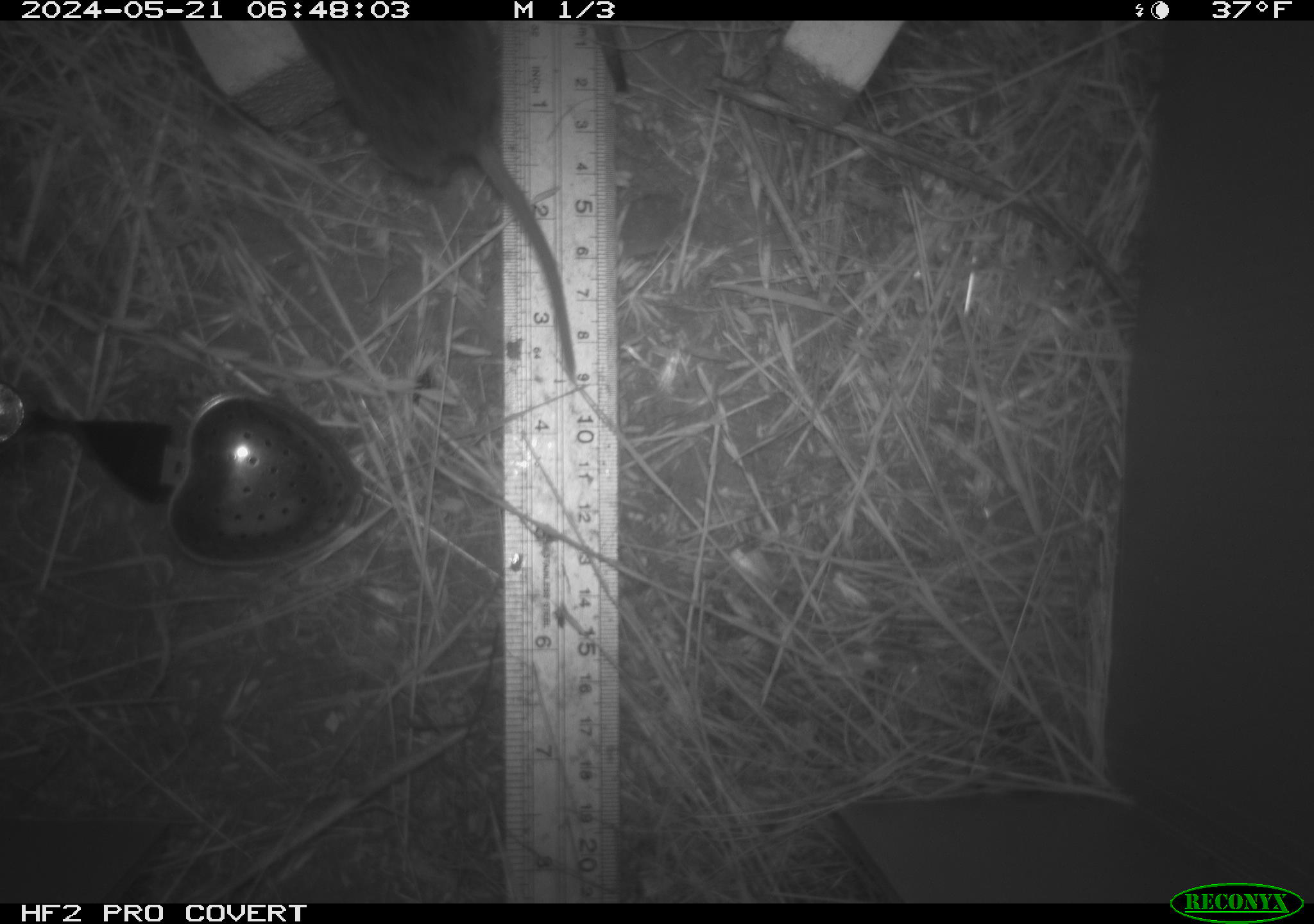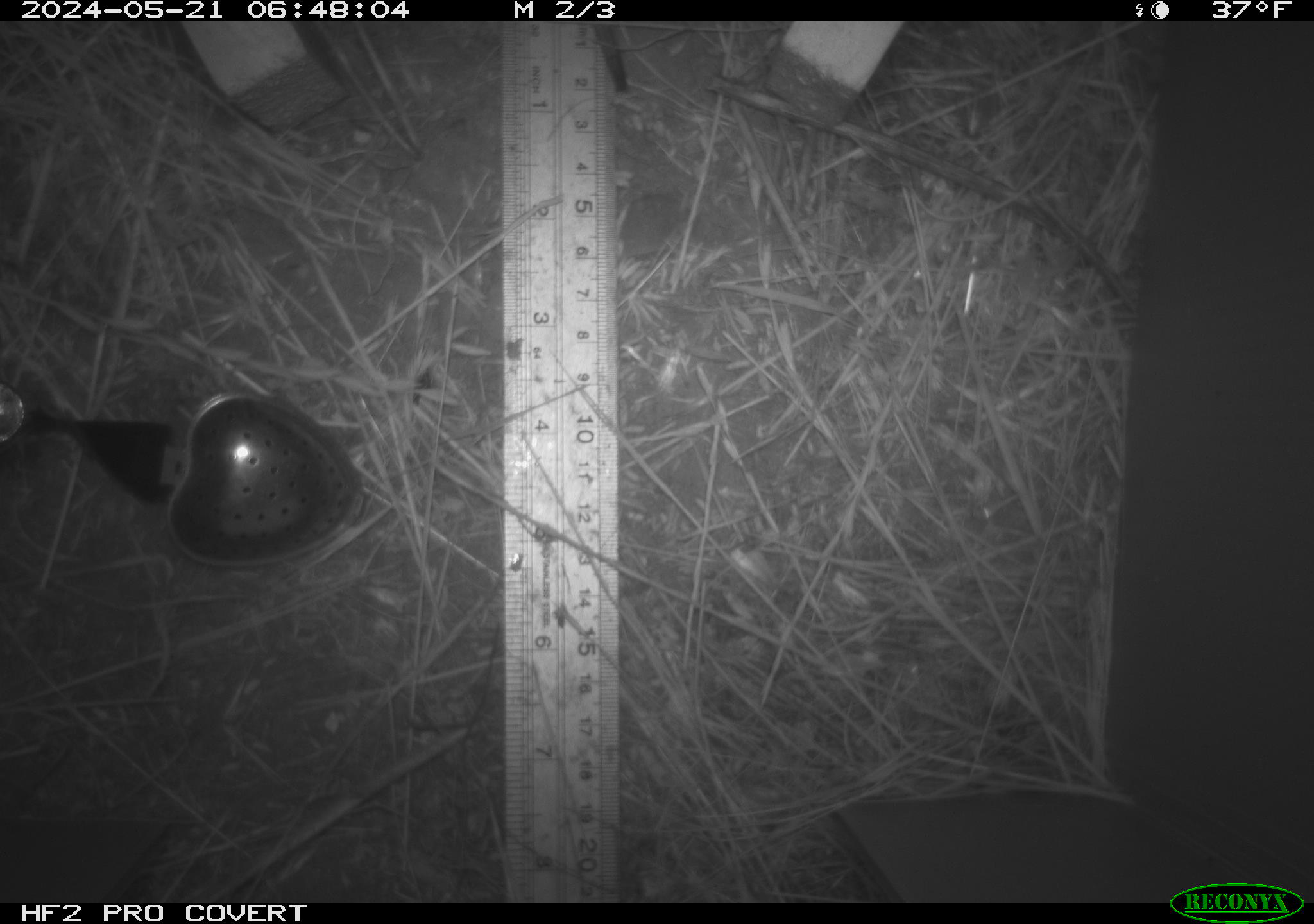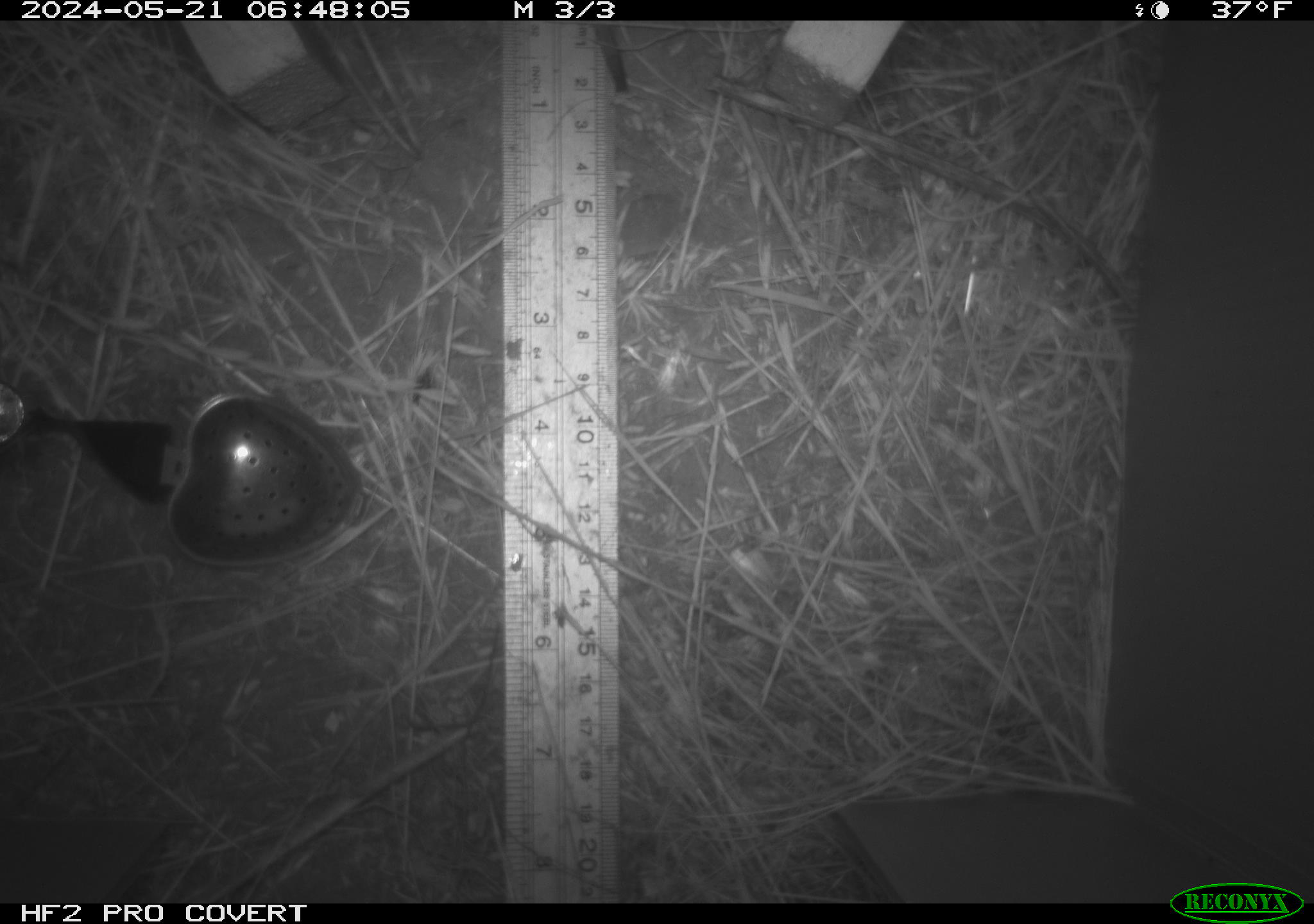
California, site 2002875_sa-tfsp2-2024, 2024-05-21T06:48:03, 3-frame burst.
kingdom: Animalia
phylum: Chordata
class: Mammalia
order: Rodentia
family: Cricetidae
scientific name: Arvicolinae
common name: voles, lemmings, and muskrats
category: arvicolinae subfamily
Arvicolinae subfamily (voles, lemmings, and muskrats) (Arvicolinae).